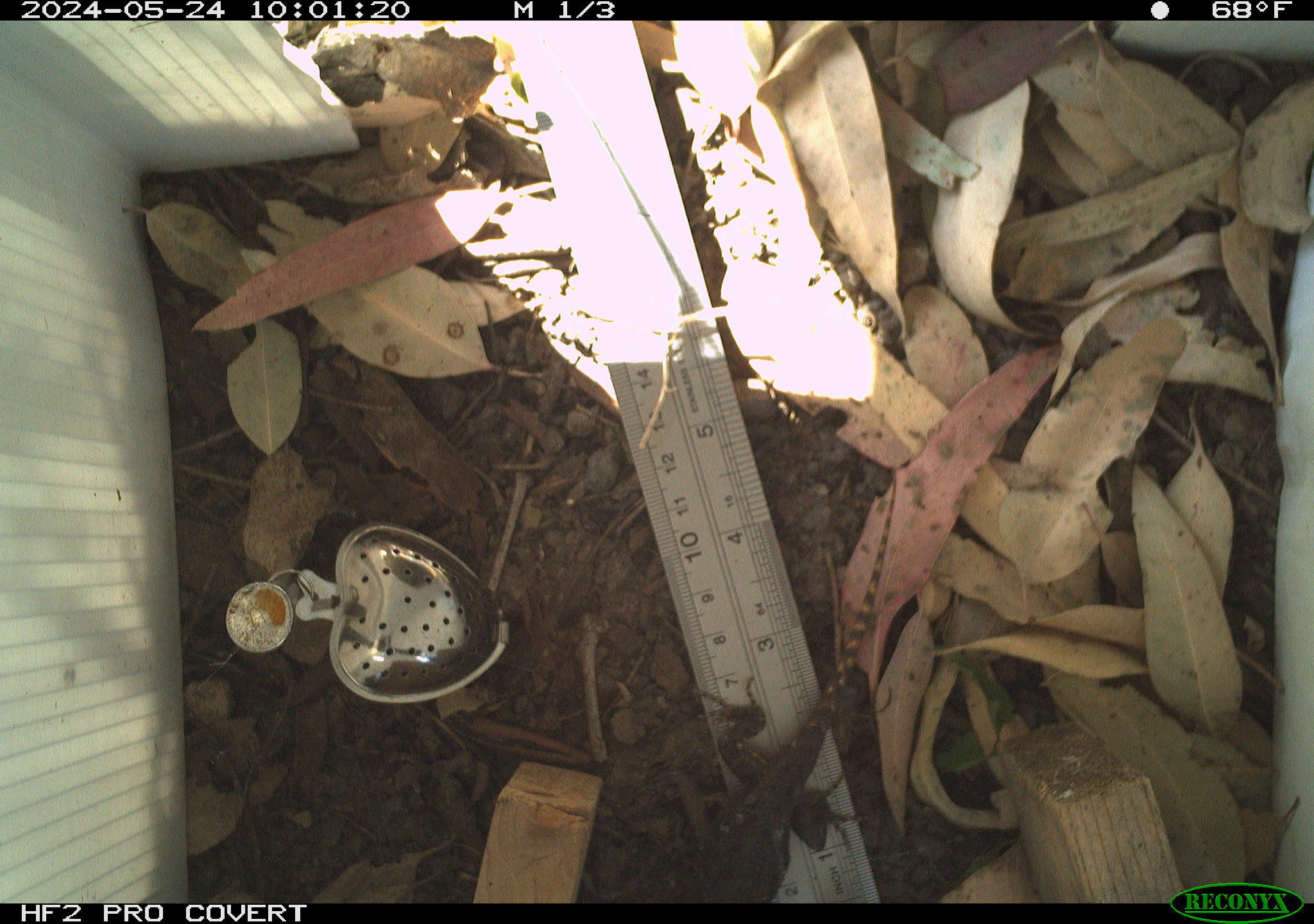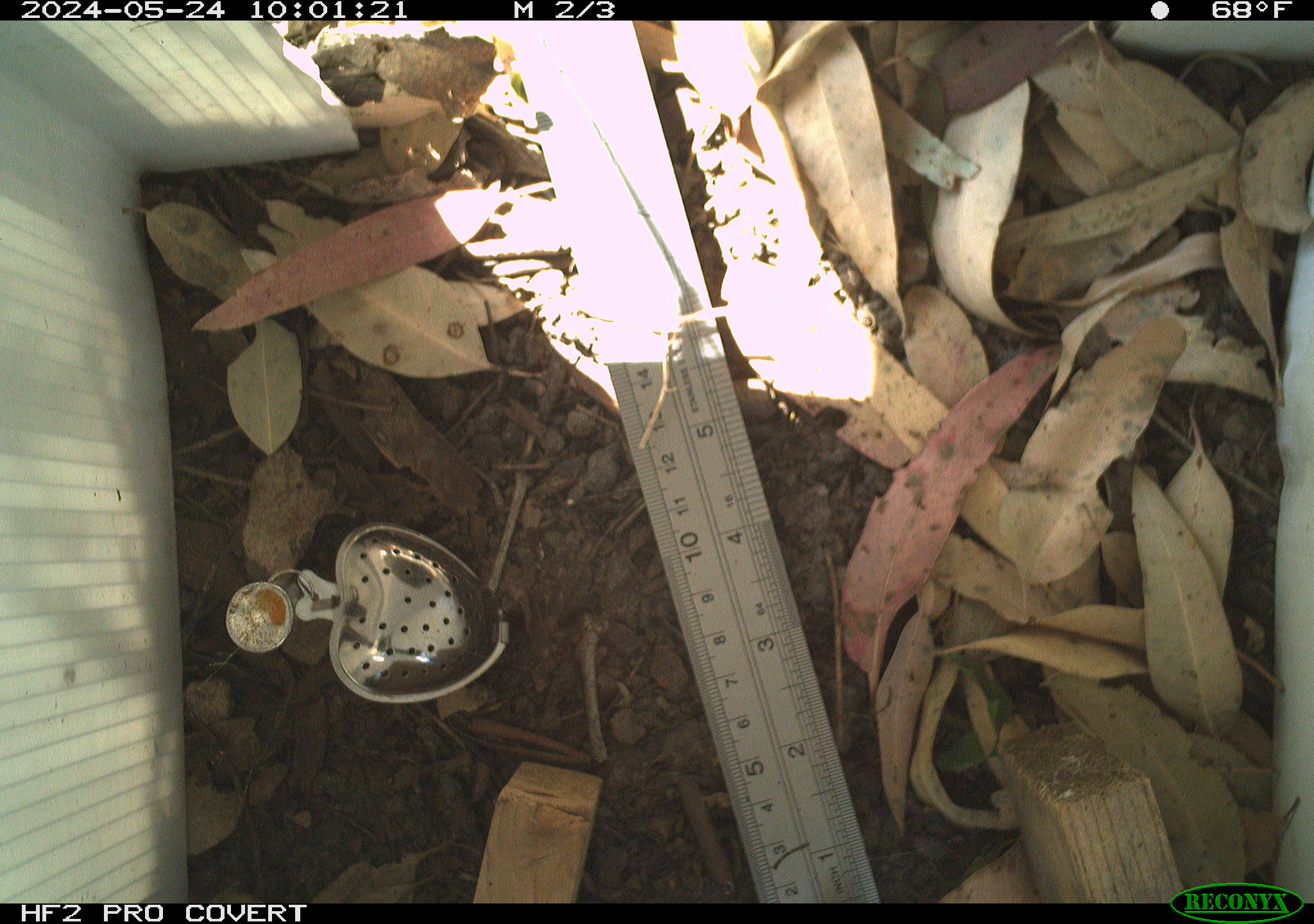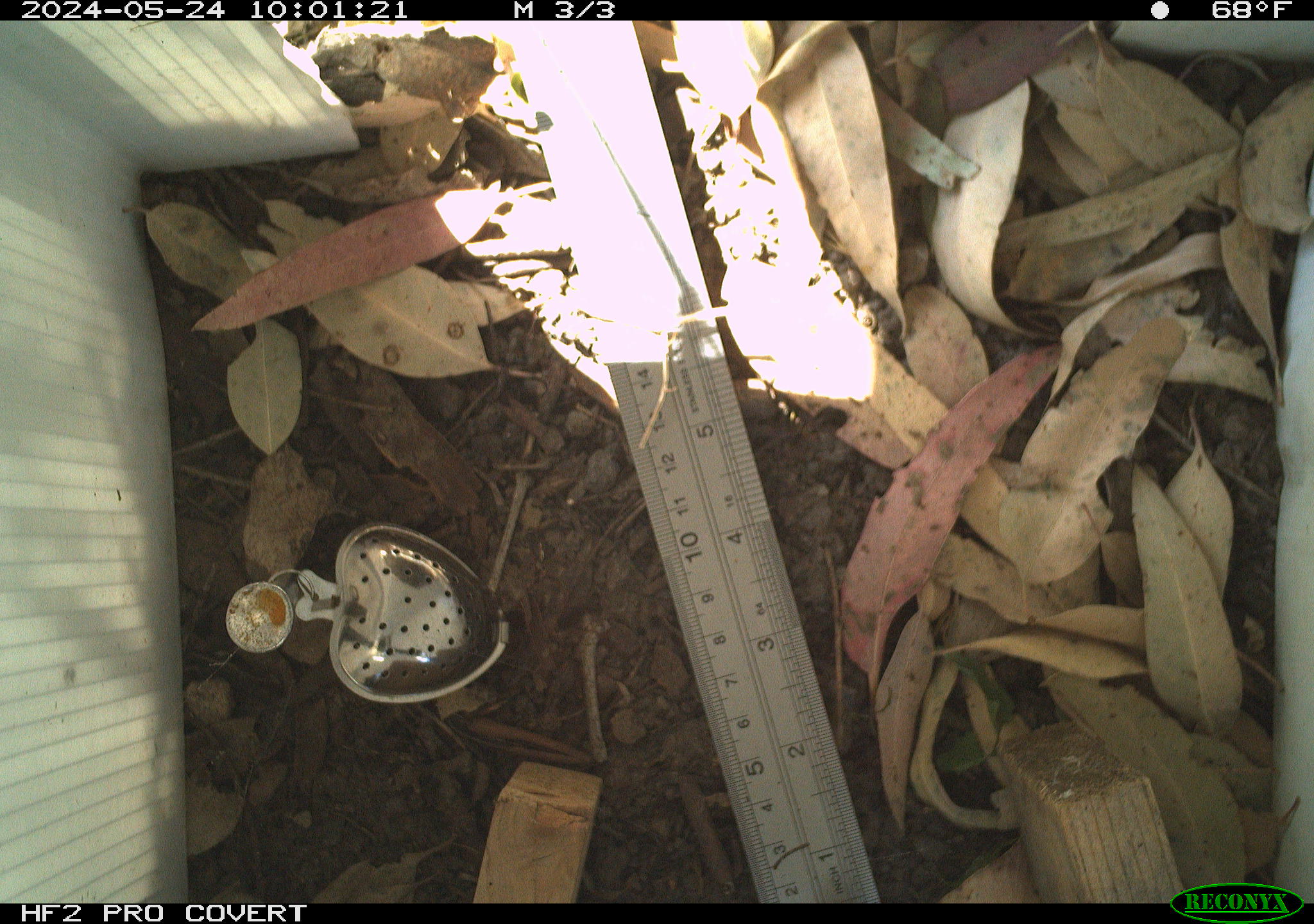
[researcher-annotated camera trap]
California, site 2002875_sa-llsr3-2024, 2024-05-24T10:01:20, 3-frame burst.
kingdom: Animalia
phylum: Chordata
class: Reptilia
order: Squamata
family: Phrynosomatidae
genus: Sceloporus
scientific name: Sceloporus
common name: spiny lizards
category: sceloporus species